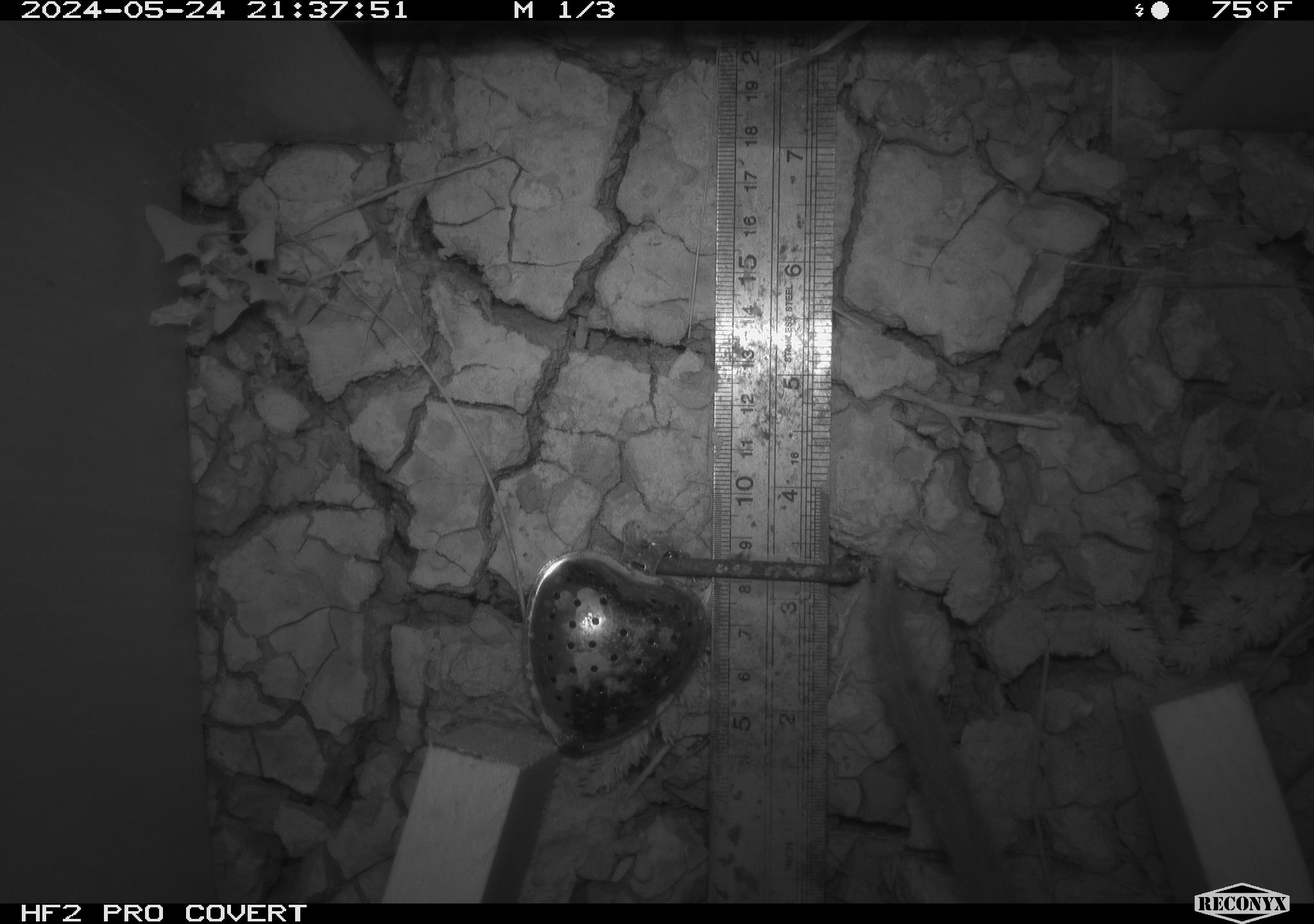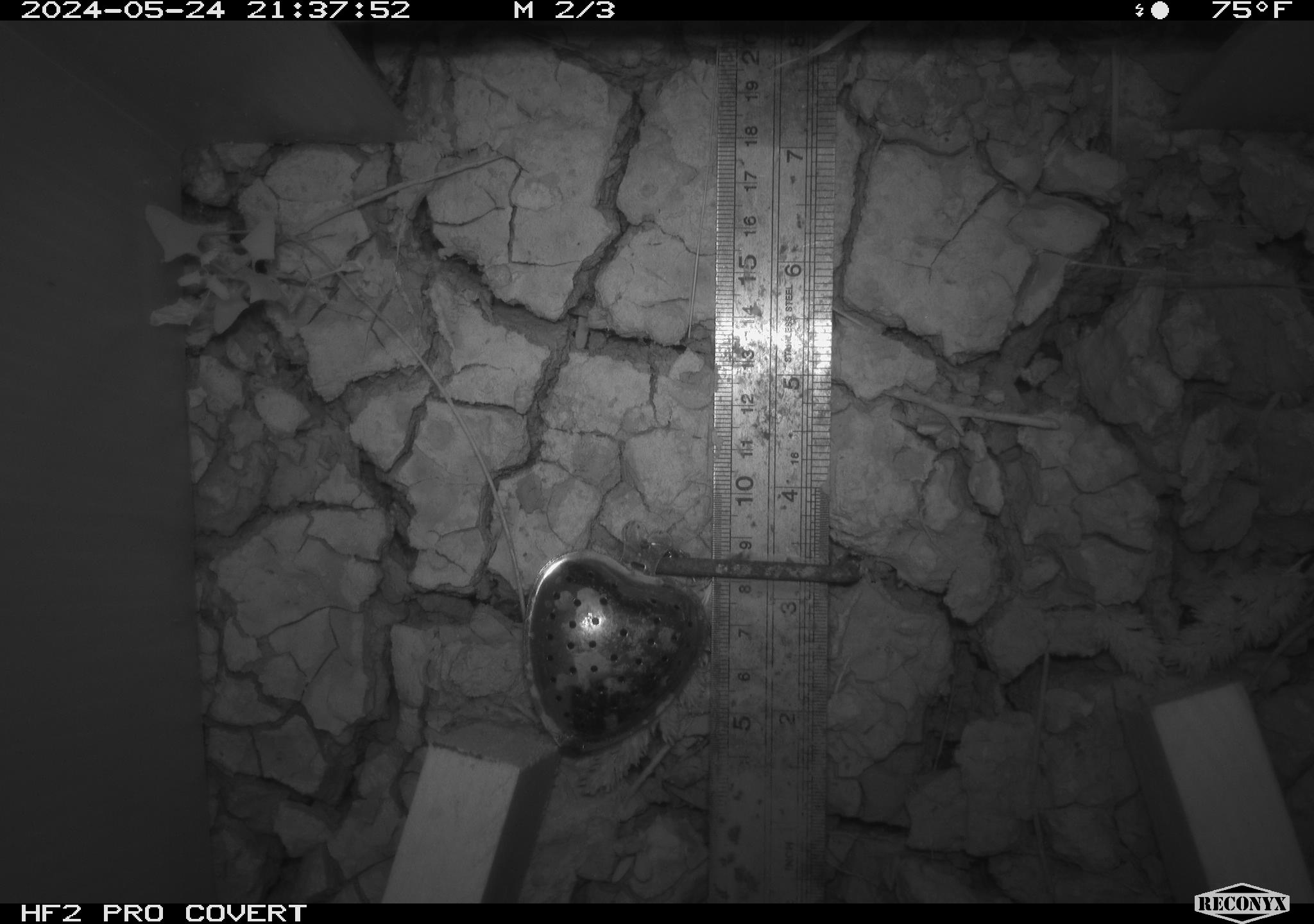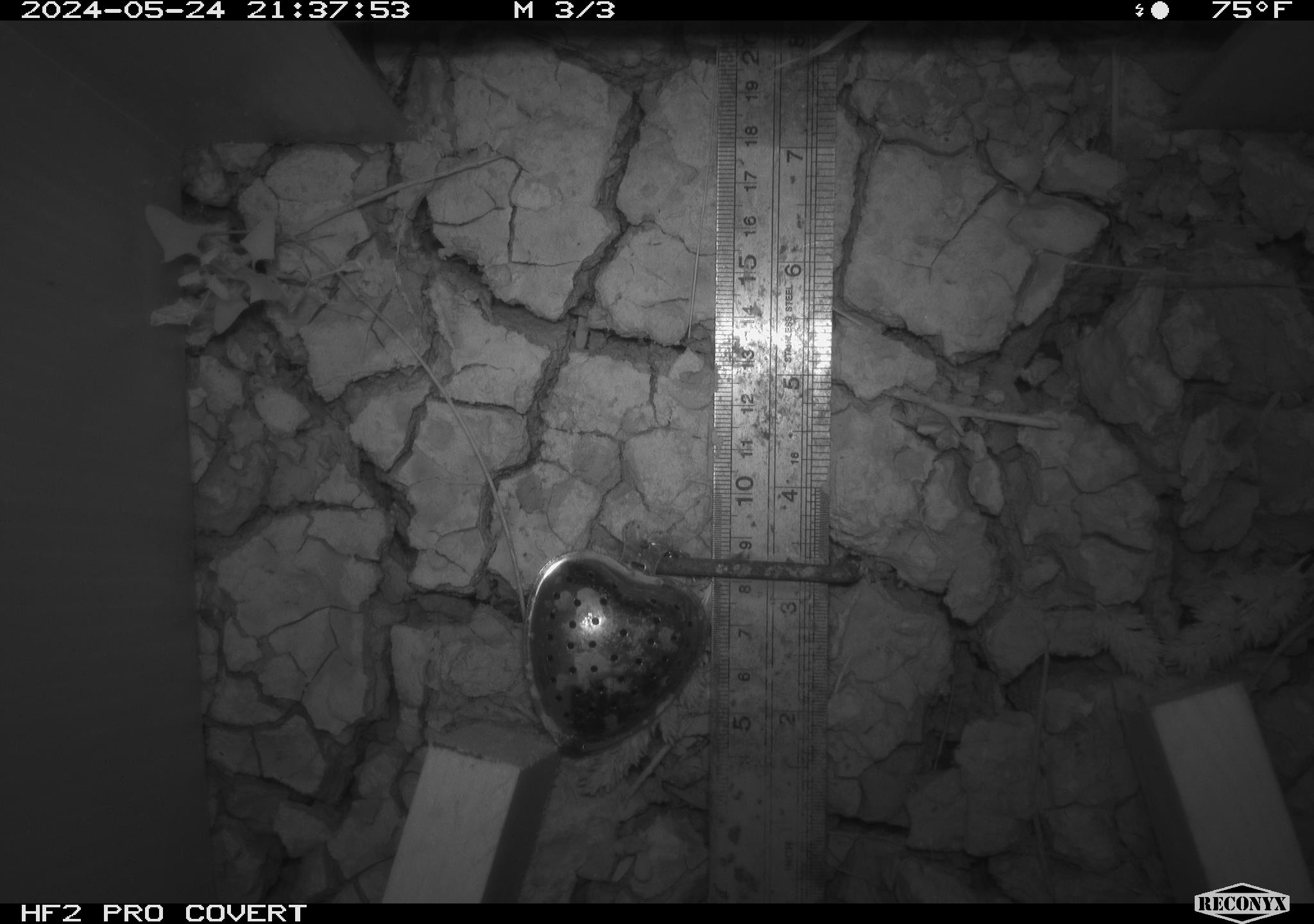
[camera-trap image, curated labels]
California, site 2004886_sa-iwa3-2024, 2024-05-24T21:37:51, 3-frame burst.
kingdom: Animalia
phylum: Chordata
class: Mammalia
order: Rodentia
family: Cricetidae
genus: Neotoma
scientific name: Neotoma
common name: pack rat or woodrat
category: neotoma species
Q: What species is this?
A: Neotoma species (pack rat or woodrat) (Neotoma).